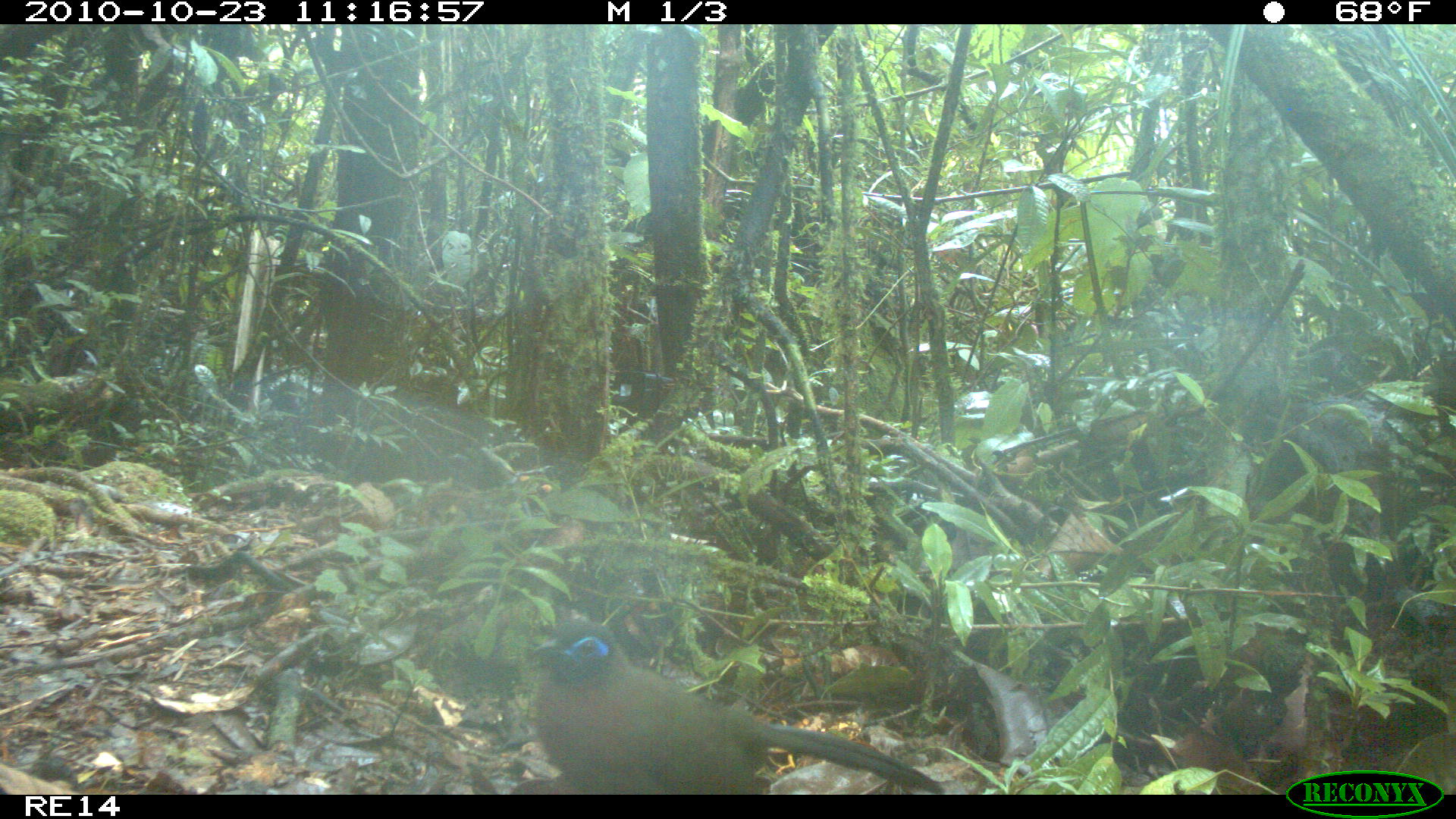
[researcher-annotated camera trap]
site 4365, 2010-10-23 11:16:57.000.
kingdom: Animalia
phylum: Chordata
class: Aves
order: Cuculiformes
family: Cuculidae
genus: Coua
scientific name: Coua serriana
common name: red-breasted coua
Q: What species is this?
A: Coua serriana (red-breasted coua).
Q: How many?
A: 1.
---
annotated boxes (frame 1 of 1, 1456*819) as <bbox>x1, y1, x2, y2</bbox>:
coua serriana: <bbox>530, 622, 944, 794</bbox>